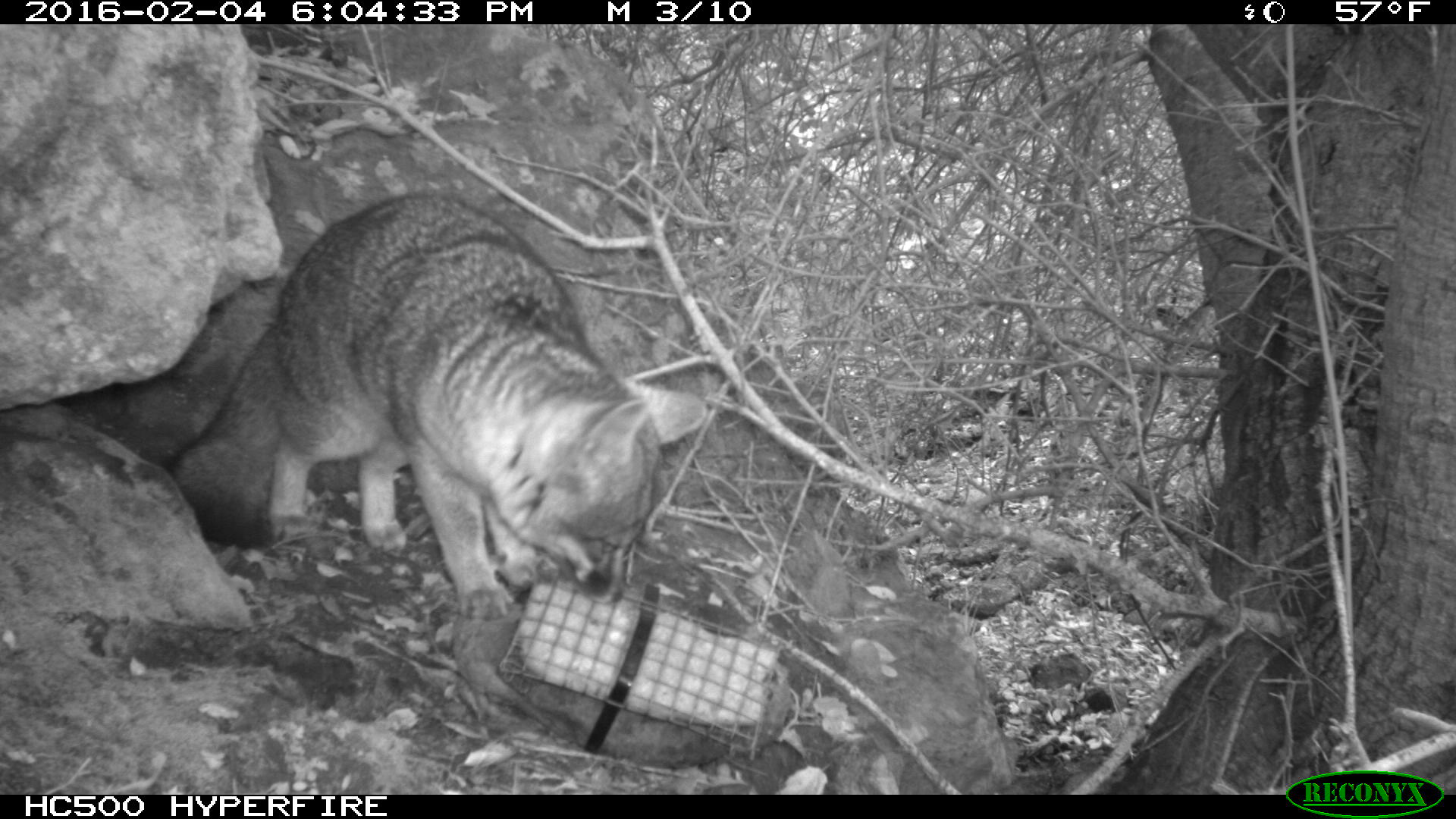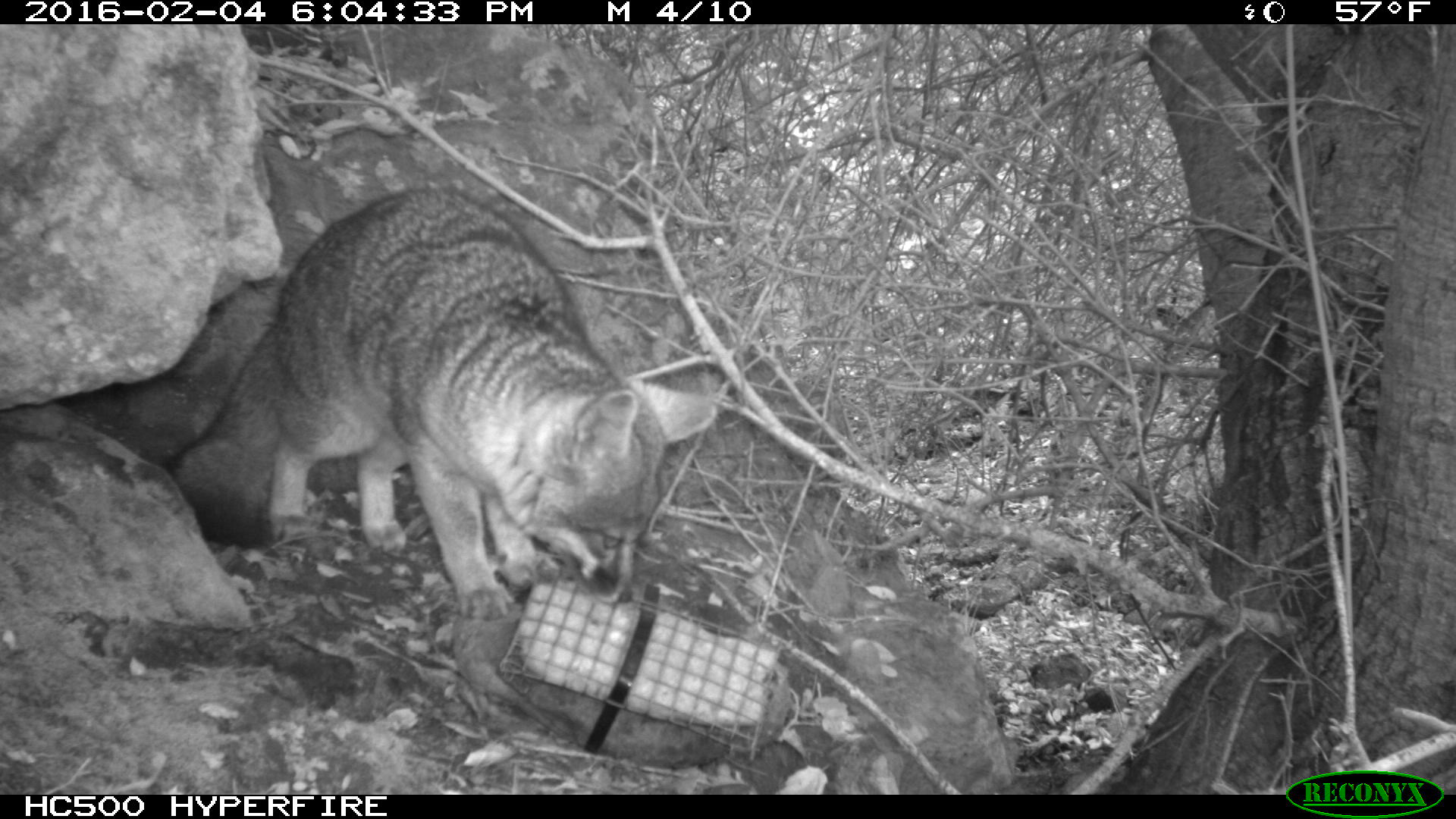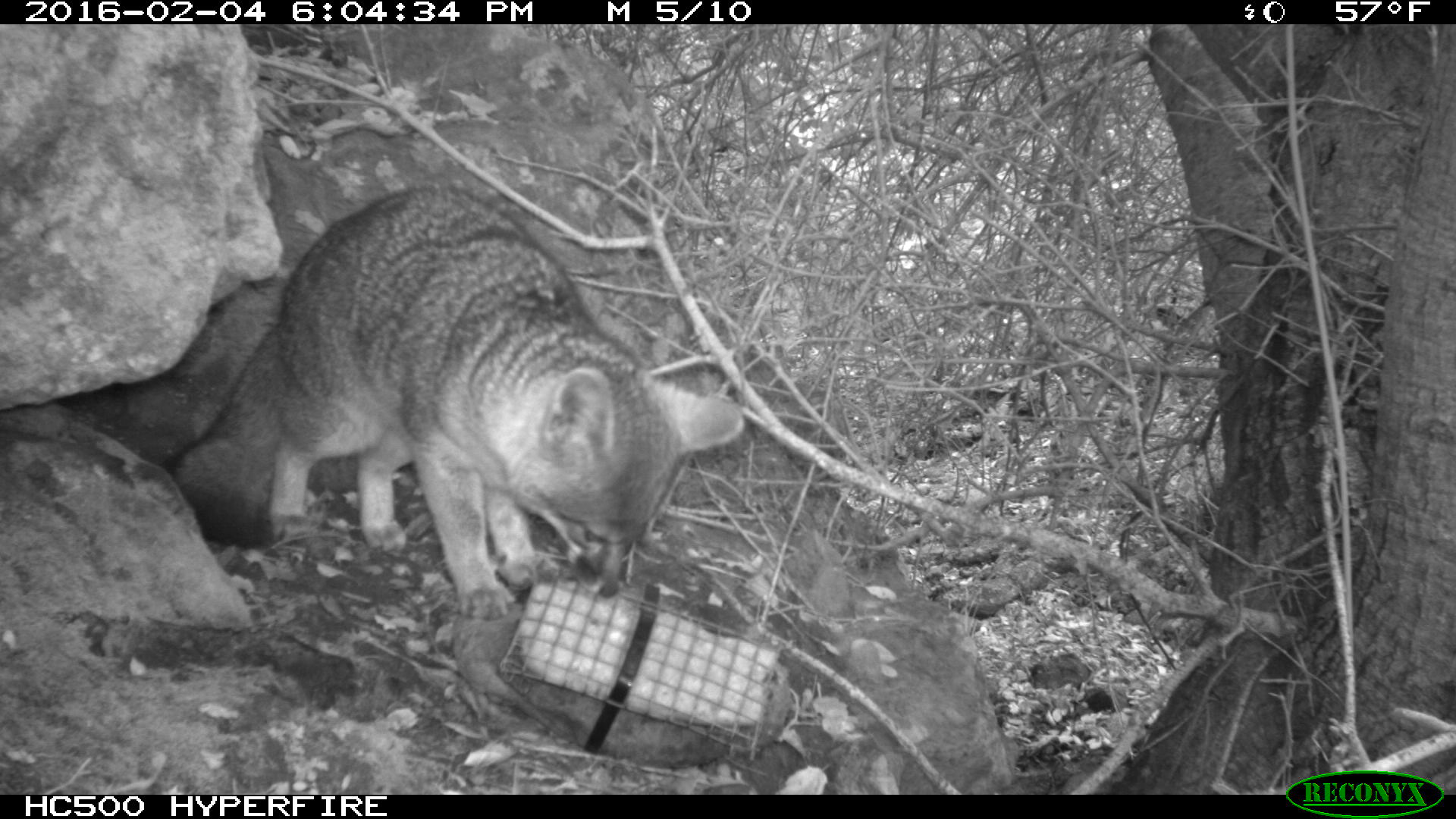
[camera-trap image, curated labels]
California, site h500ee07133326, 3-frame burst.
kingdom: Animalia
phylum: Chordata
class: Mammalia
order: Carnivora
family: Canidae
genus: Urocyon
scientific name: Urocyon littoralis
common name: island fox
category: fox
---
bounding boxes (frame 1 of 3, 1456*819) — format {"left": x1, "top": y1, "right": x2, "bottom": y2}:
fox: {"left": 167, "top": 190, "right": 708, "bottom": 620}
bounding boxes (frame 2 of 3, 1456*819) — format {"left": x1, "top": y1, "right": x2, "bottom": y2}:
fox: {"left": 167, "top": 187, "right": 720, "bottom": 620}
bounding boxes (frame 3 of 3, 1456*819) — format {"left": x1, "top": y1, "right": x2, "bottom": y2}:
fox: {"left": 168, "top": 191, "right": 743, "bottom": 625}